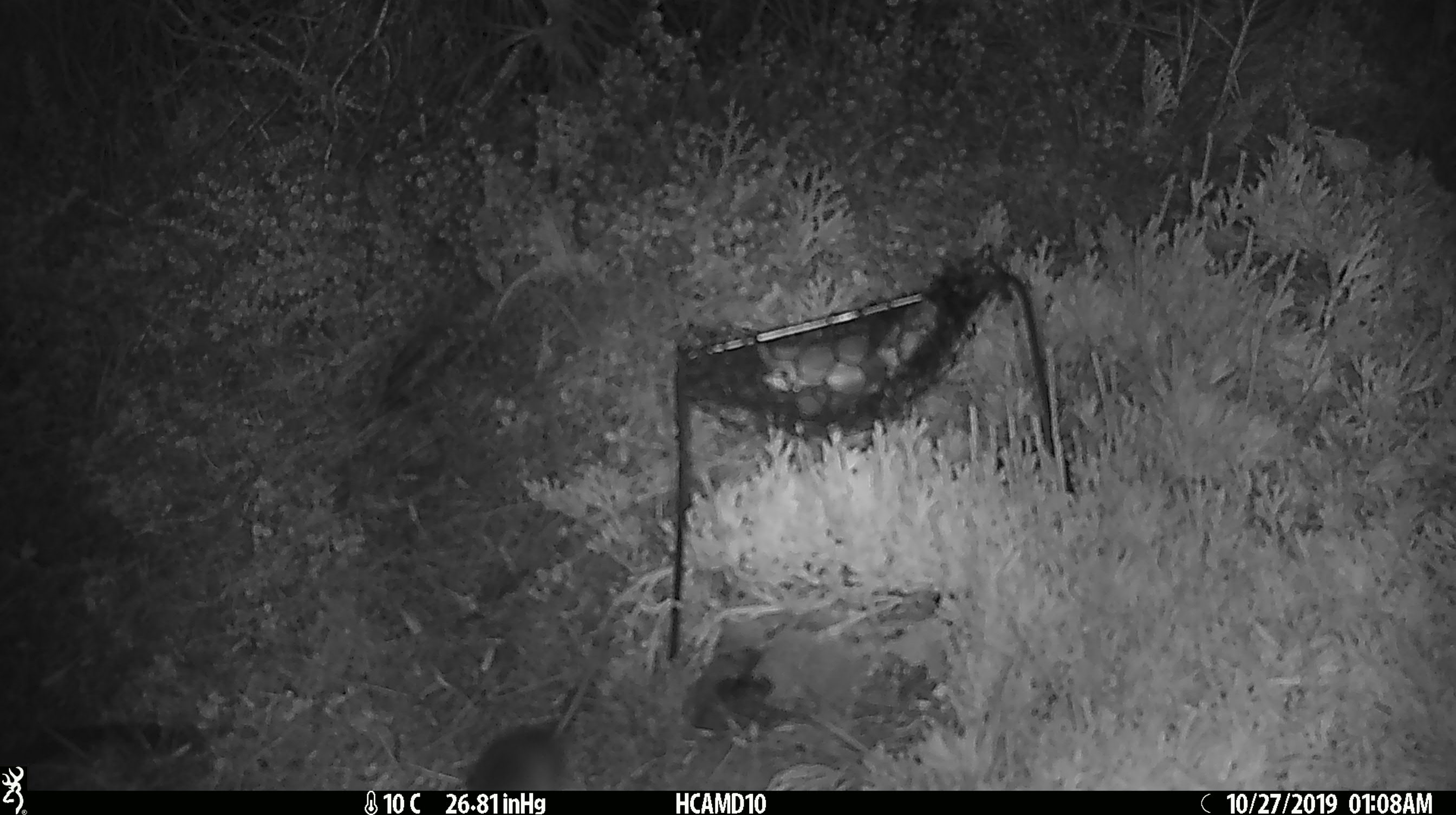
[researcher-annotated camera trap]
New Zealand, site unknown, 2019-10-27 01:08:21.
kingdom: Animalia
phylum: Chordata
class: Mammalia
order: Rodentia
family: Muridae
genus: Mus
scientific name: Mus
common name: mouse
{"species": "mouse (Mus)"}